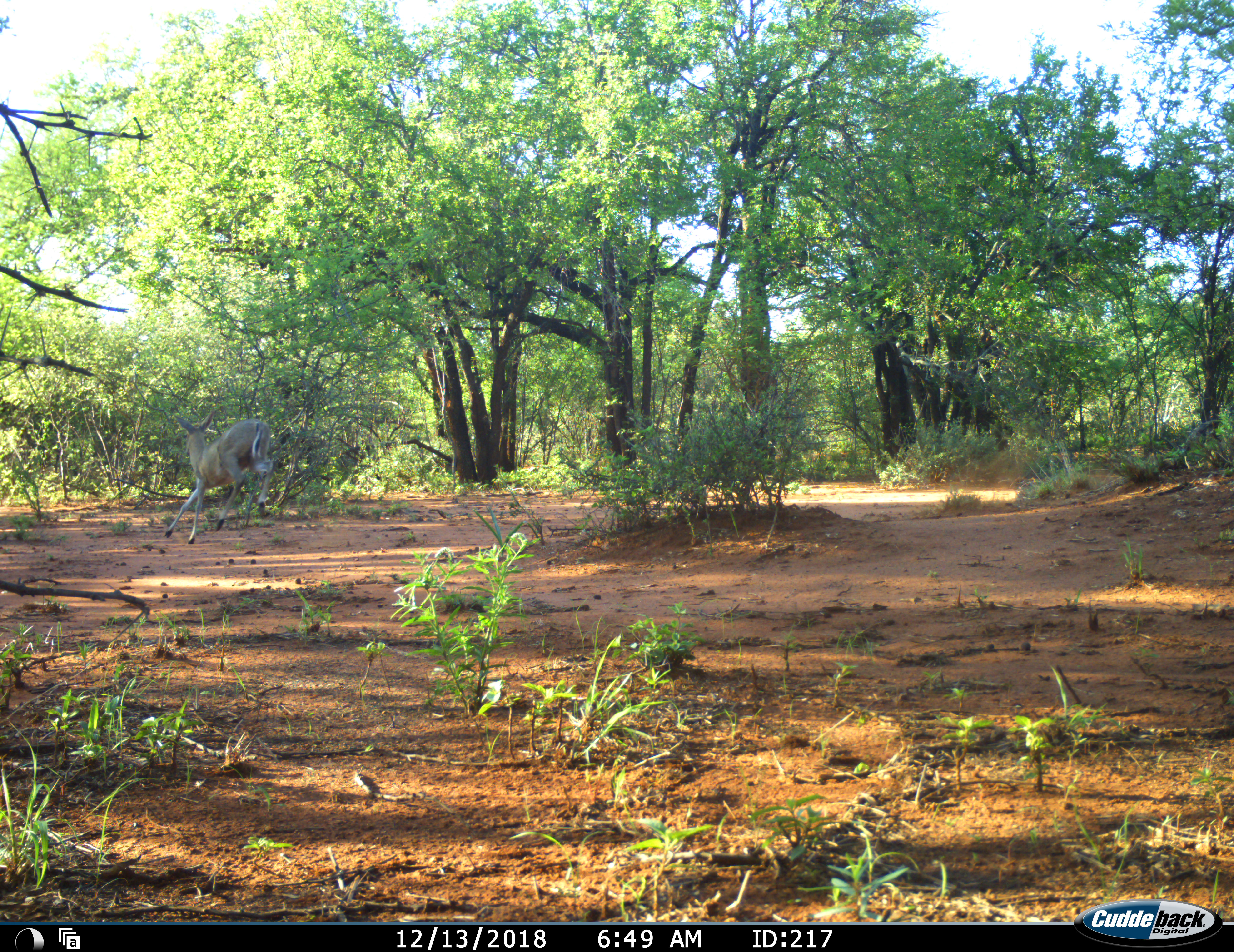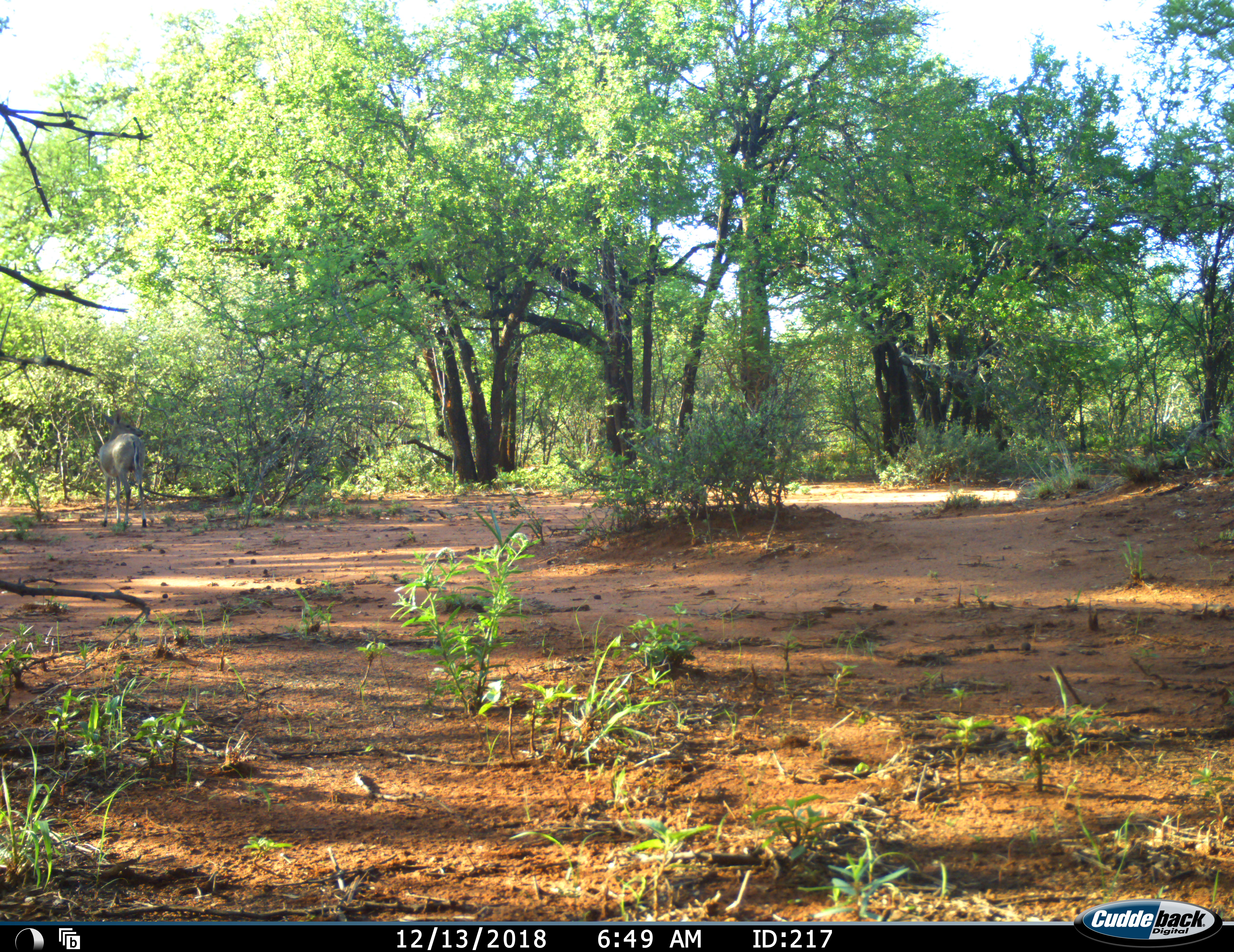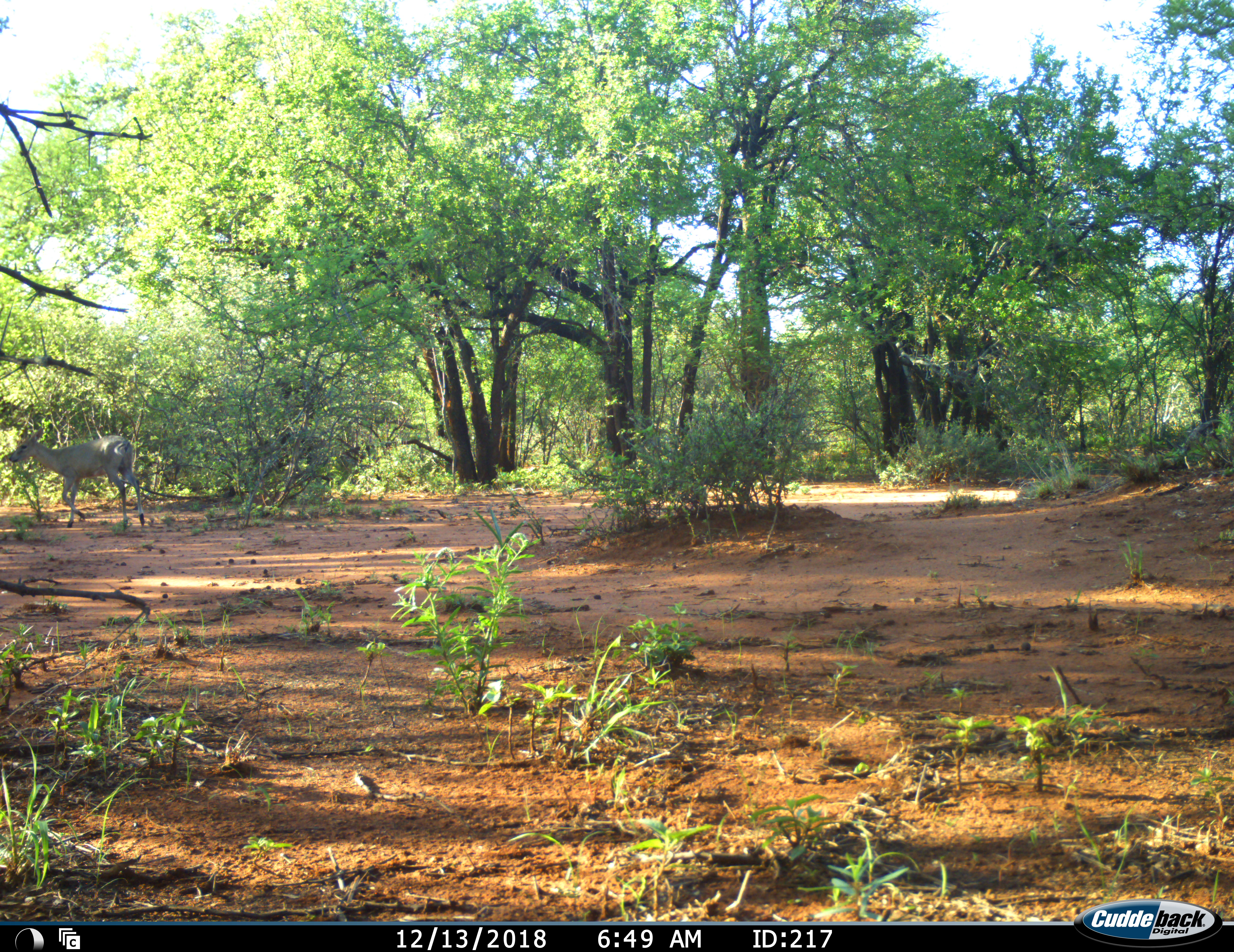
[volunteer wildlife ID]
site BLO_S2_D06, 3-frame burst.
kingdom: Animalia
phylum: Chordata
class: Mammalia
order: Artiodactyla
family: Bovidae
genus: Aepyceros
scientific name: Aepyceros melampus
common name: impala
Impala (Aepyceros melampus), count 1. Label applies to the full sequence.